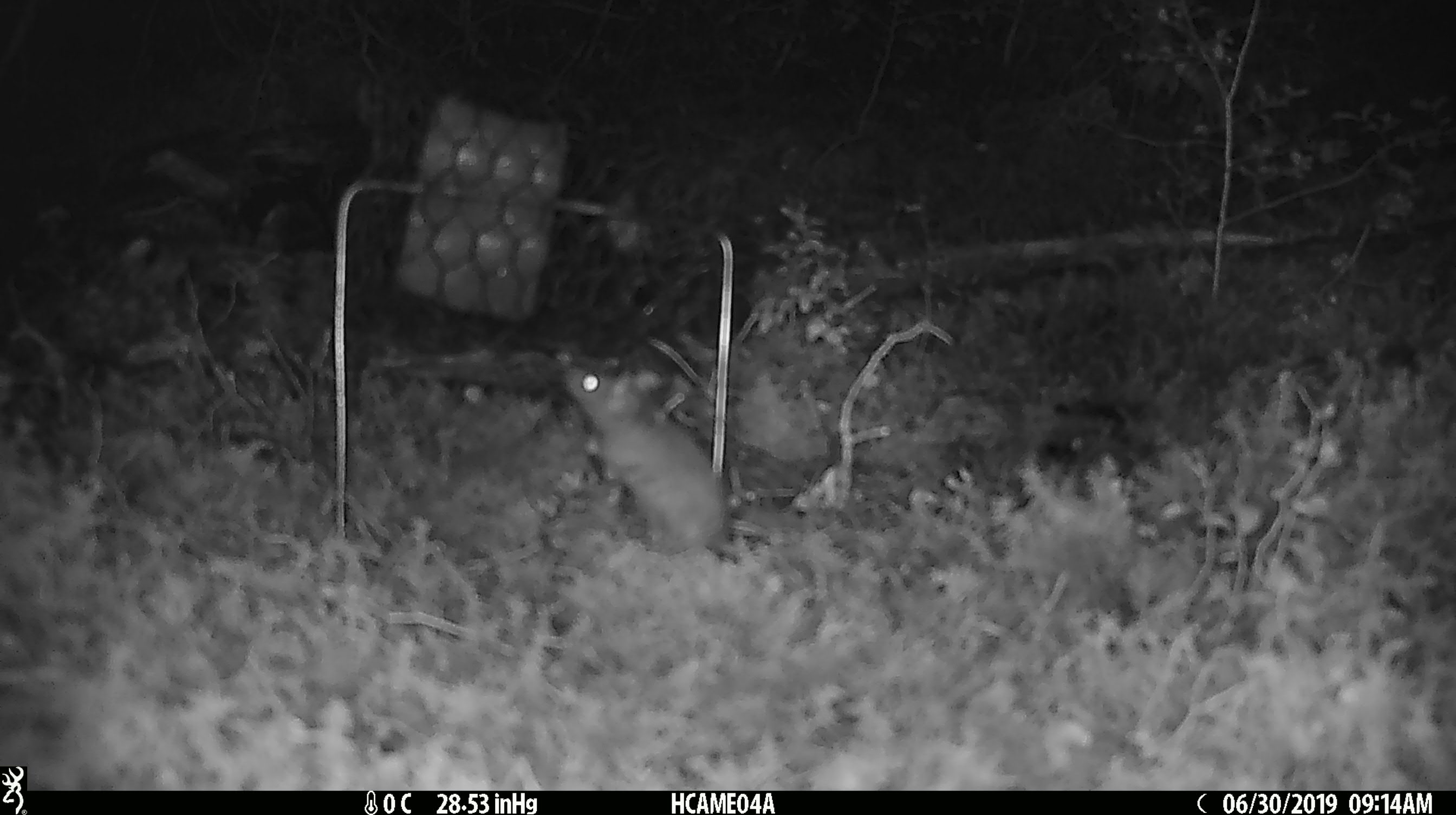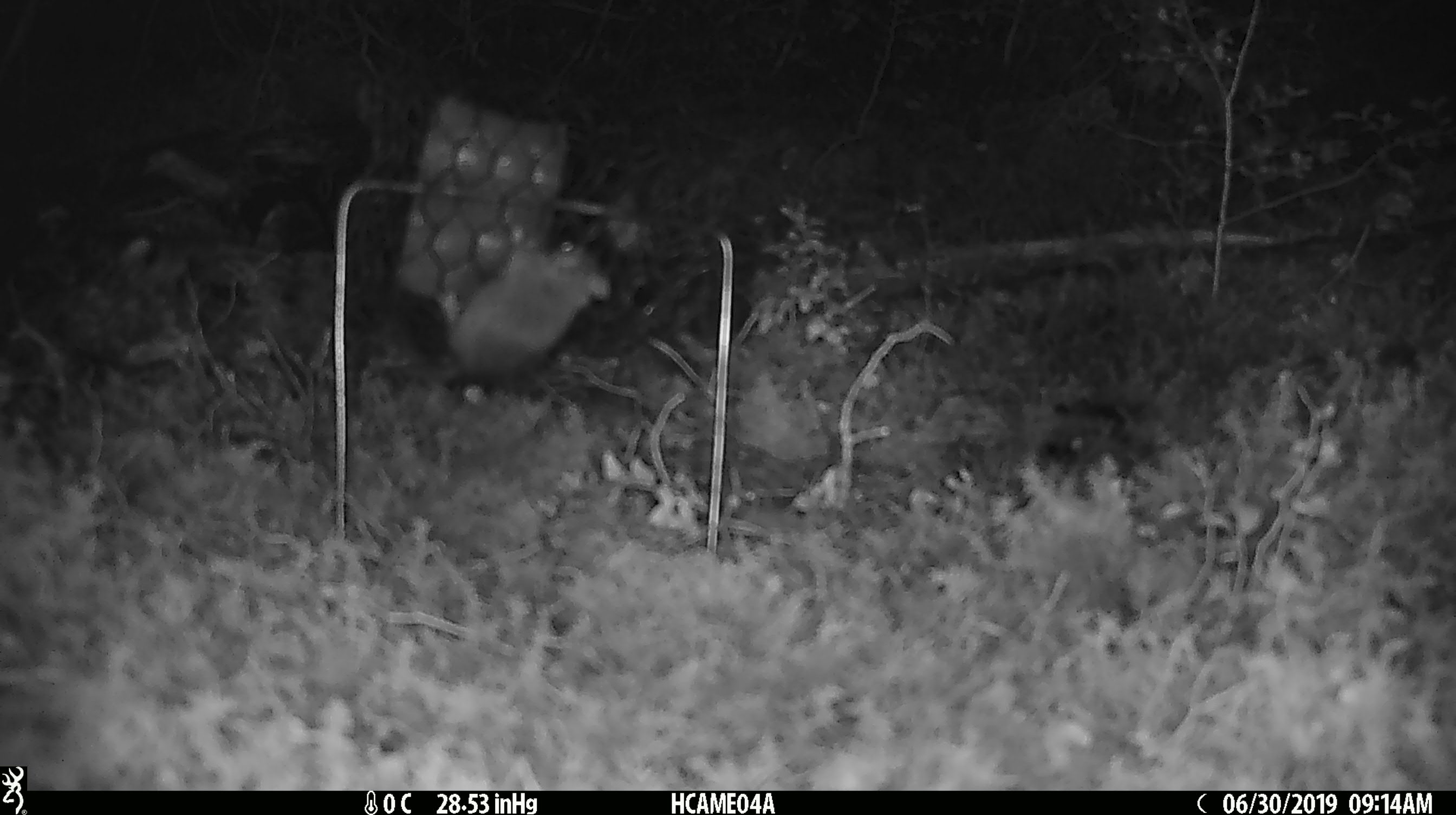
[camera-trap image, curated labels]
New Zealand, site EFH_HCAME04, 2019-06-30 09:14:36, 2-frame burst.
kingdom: Animalia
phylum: Chordata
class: Mammalia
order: Rodentia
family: Muridae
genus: Mus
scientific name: Mus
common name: mouse